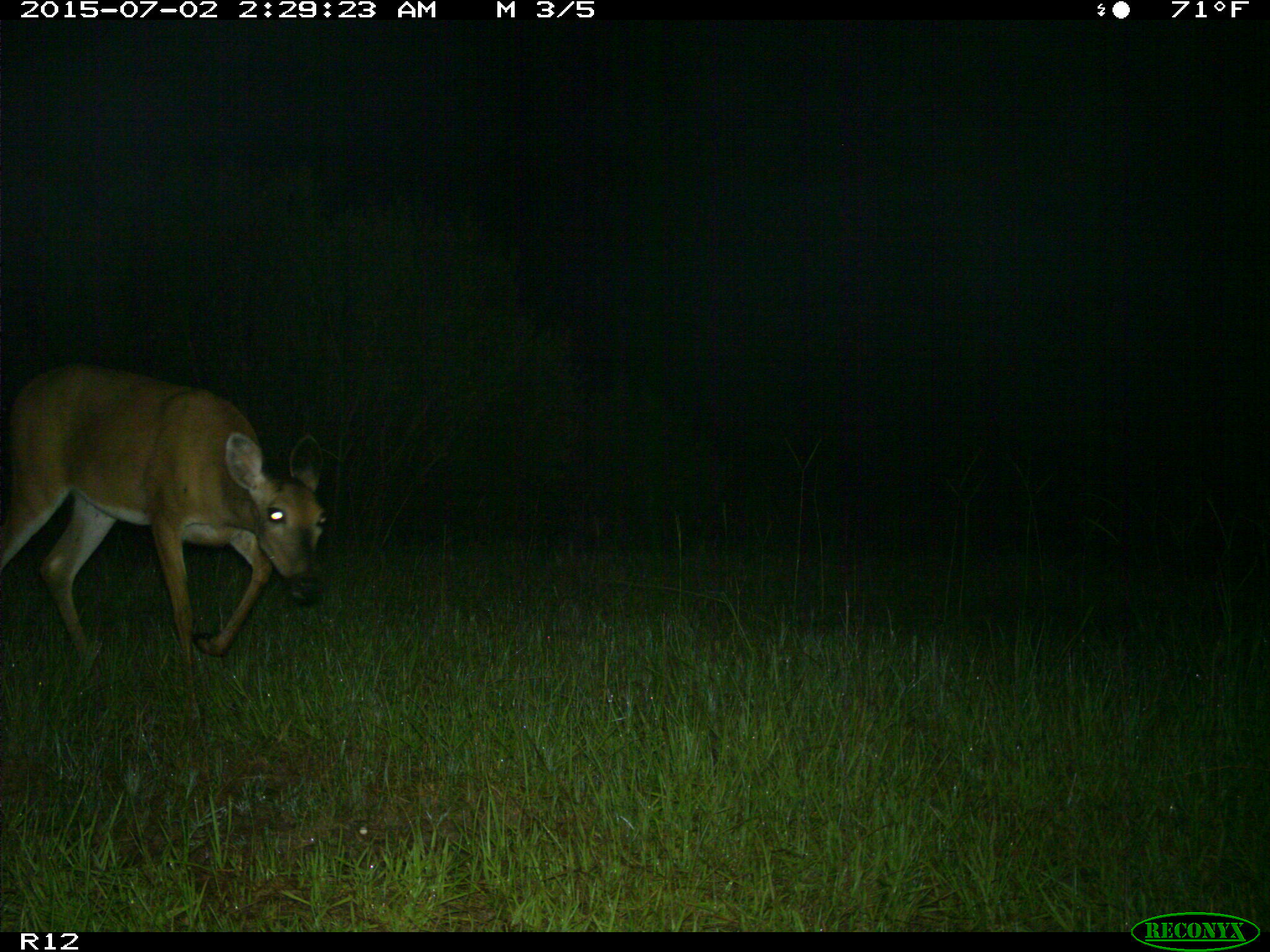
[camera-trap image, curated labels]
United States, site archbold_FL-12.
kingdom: Animalia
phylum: Chordata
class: Mammalia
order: Artiodactyla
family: Cervidae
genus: Odocoileus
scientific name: Odocoileus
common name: deer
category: unidentified deer